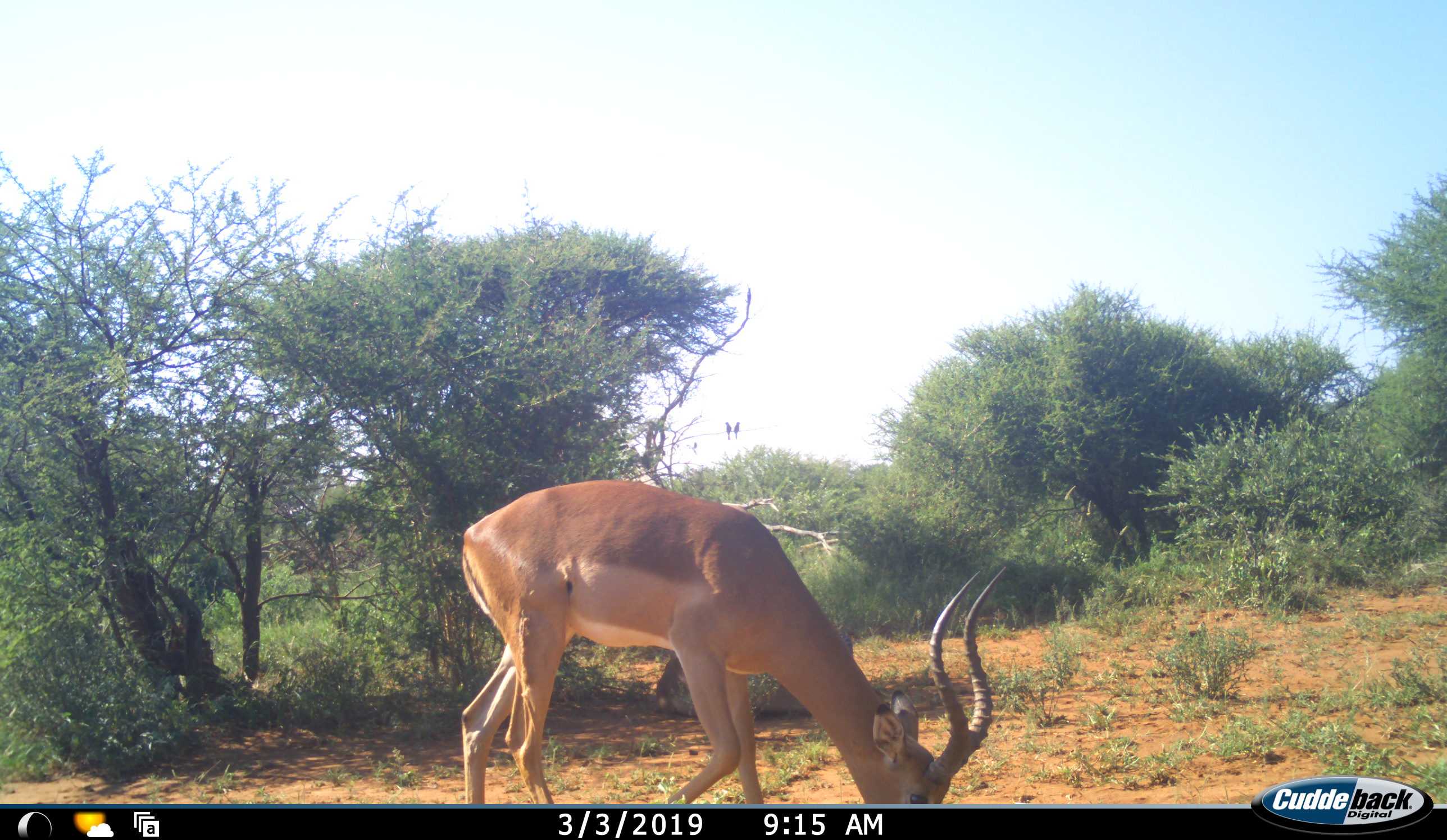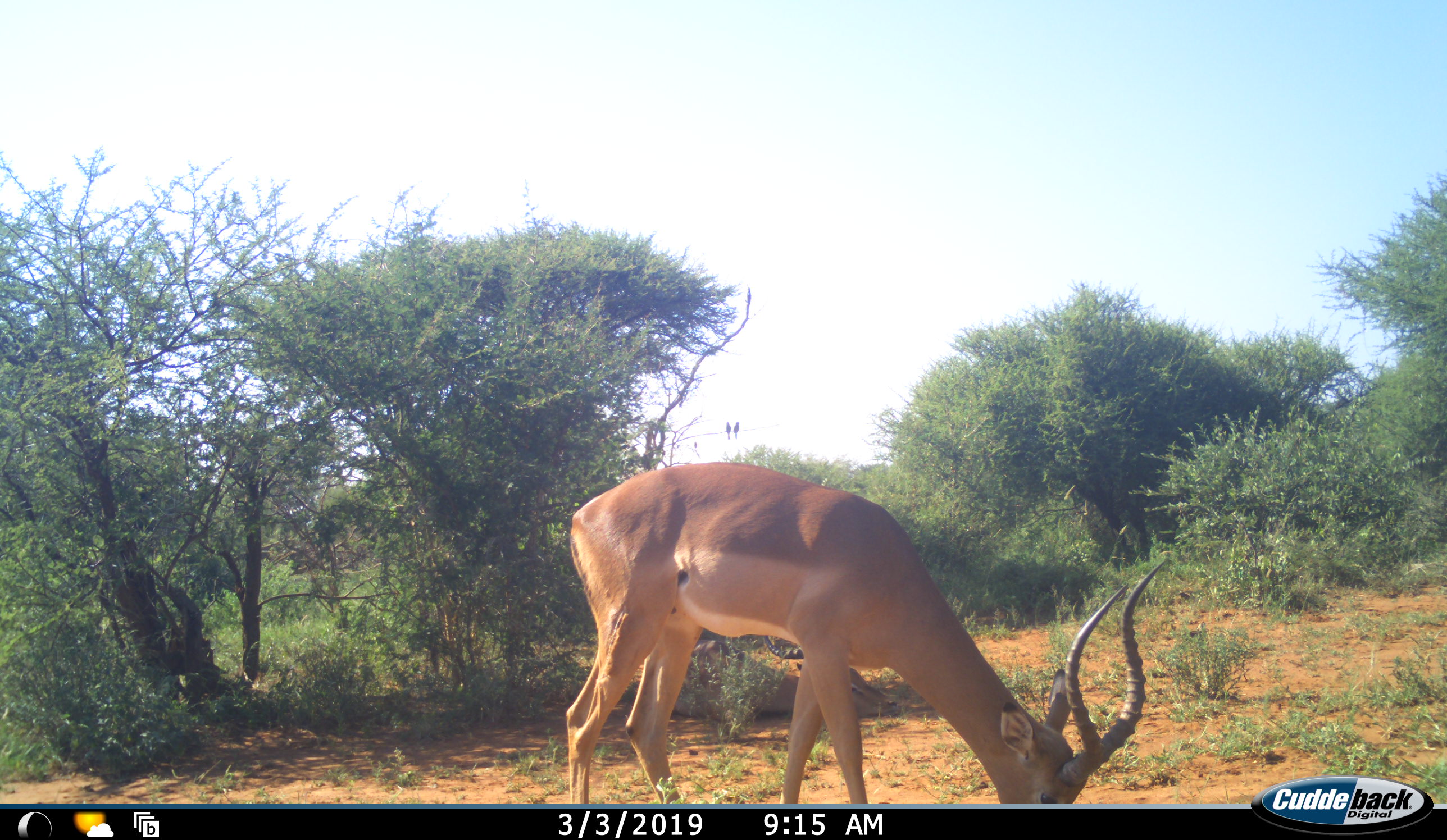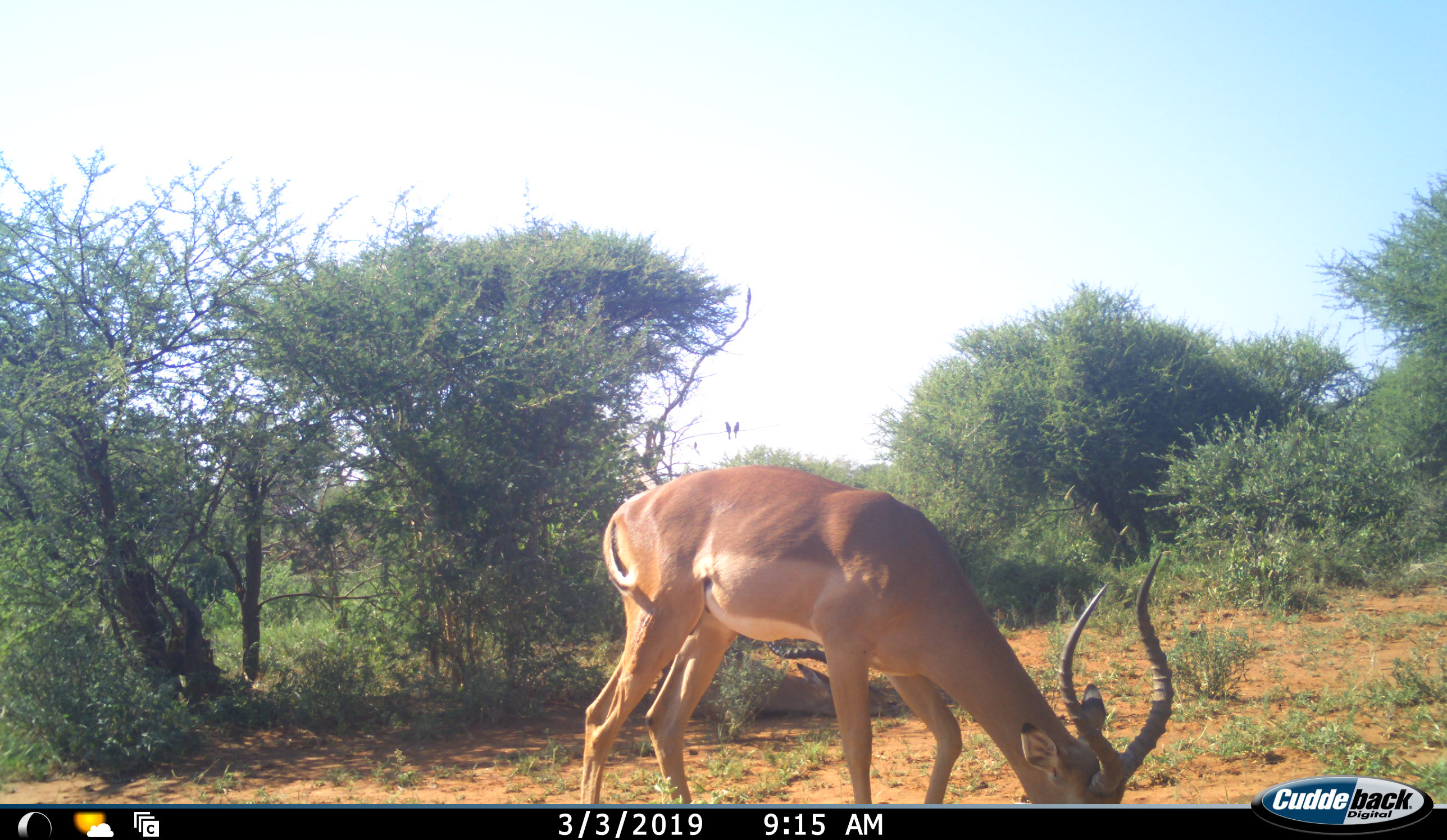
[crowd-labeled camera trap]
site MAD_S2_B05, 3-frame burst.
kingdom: Animalia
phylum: Chordata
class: Mammalia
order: Artiodactyla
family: Bovidae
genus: Aepyceros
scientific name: Aepyceros melampus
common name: impala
Impala (Aepyceros melampus), count 1. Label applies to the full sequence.